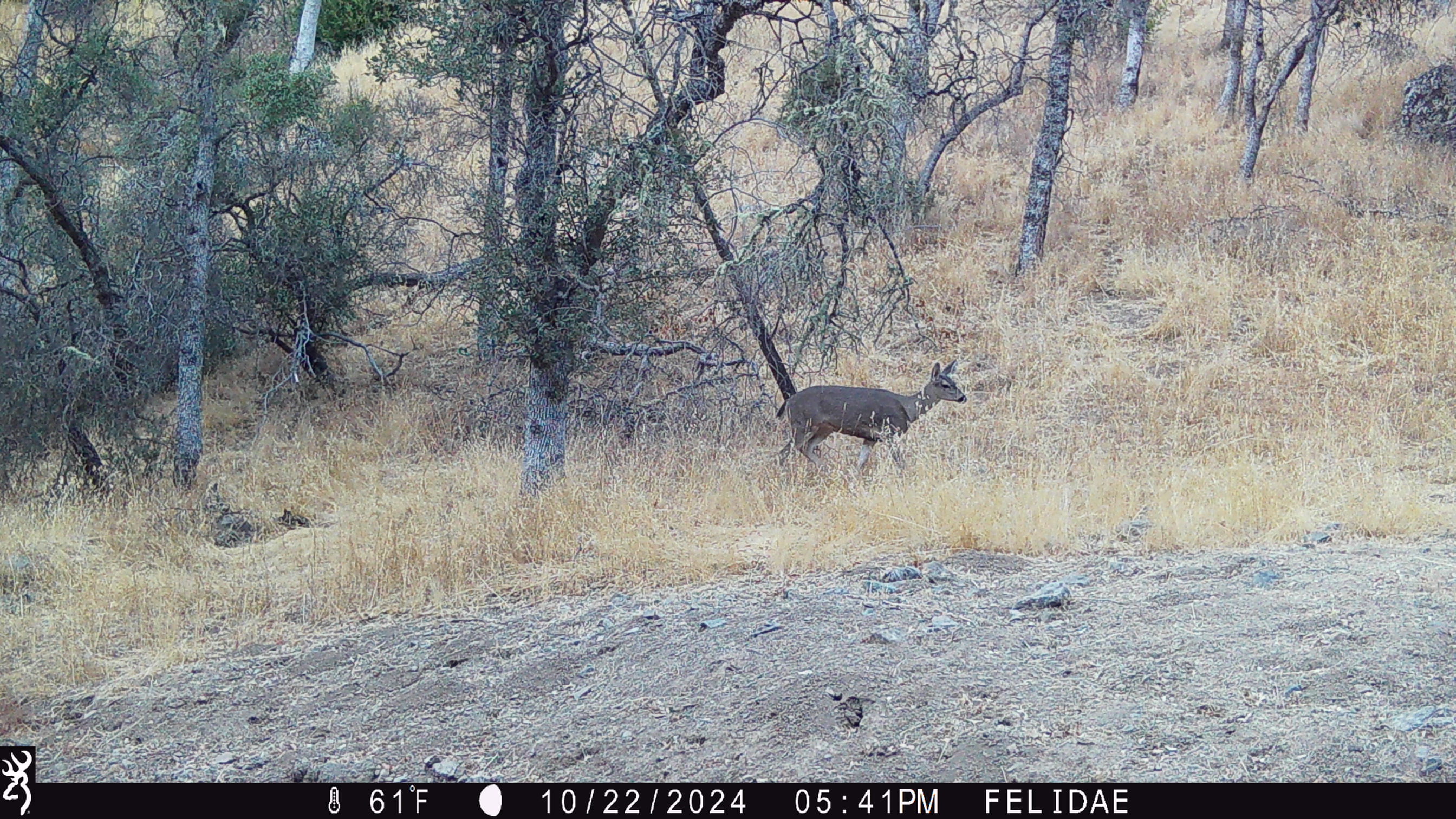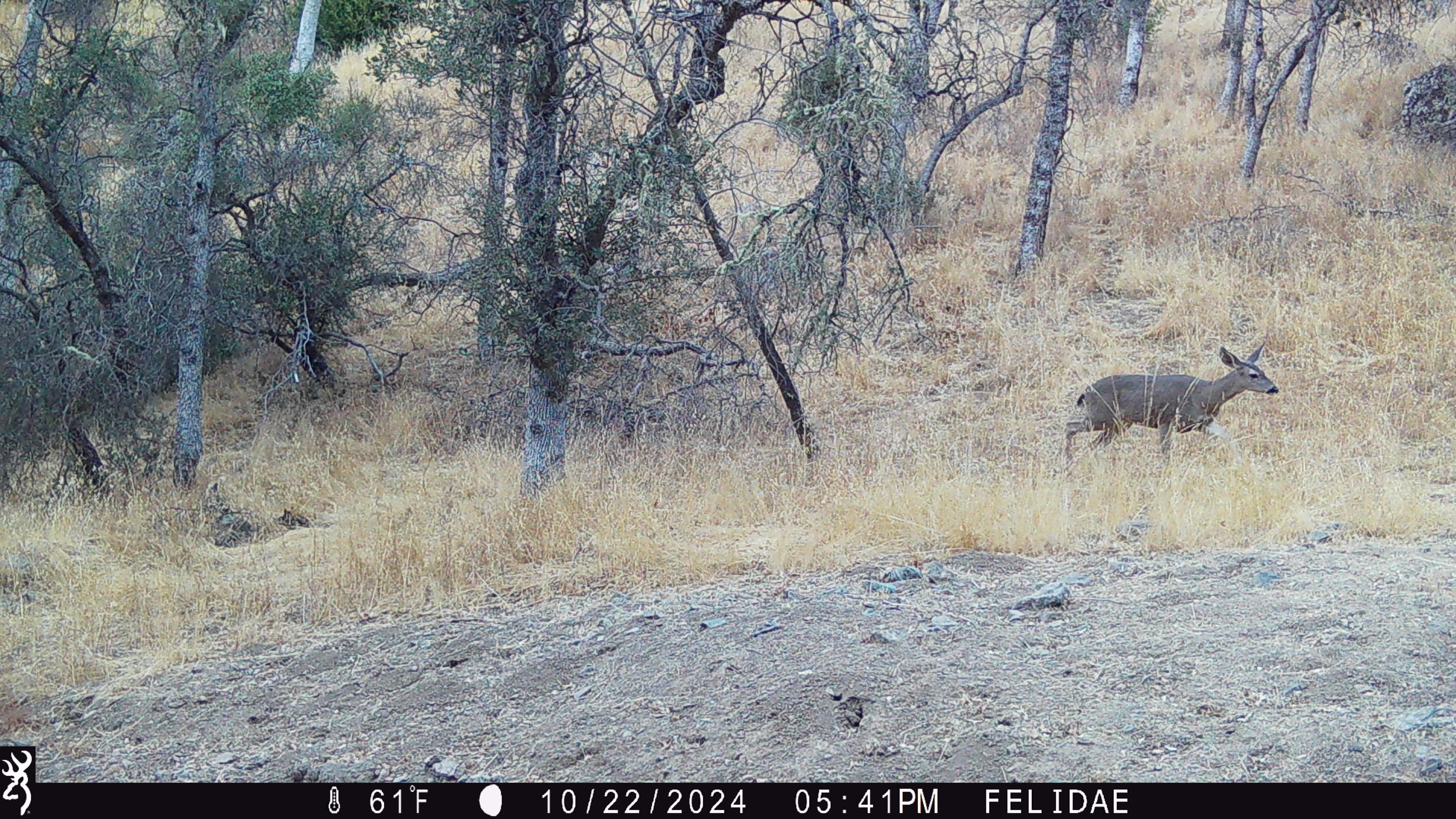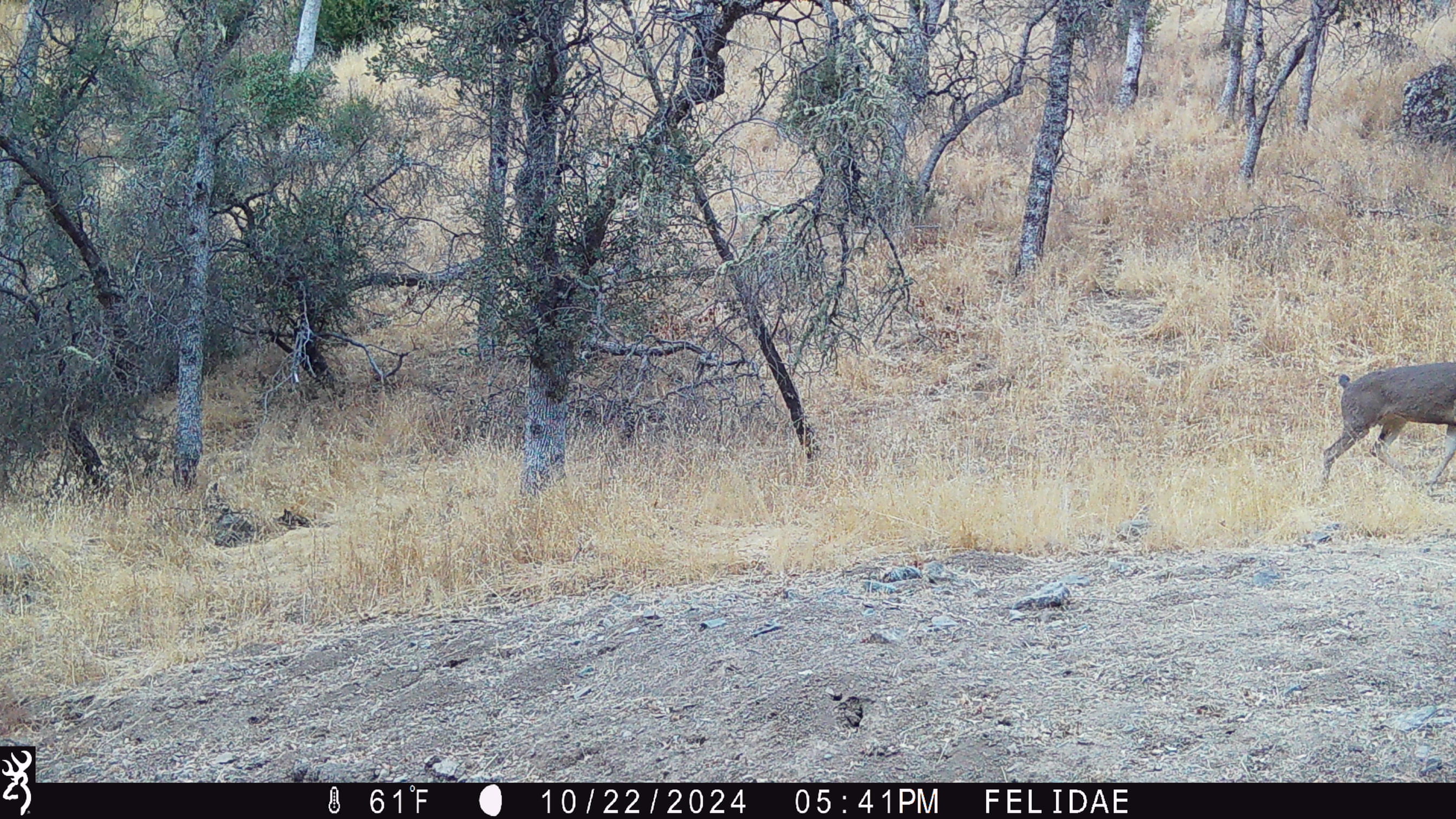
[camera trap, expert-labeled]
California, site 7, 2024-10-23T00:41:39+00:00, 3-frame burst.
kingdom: Animalia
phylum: Chordata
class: Mammalia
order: Artiodactyla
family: Cervidae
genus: Odocoileus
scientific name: Odocoileus hemionus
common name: mule deer